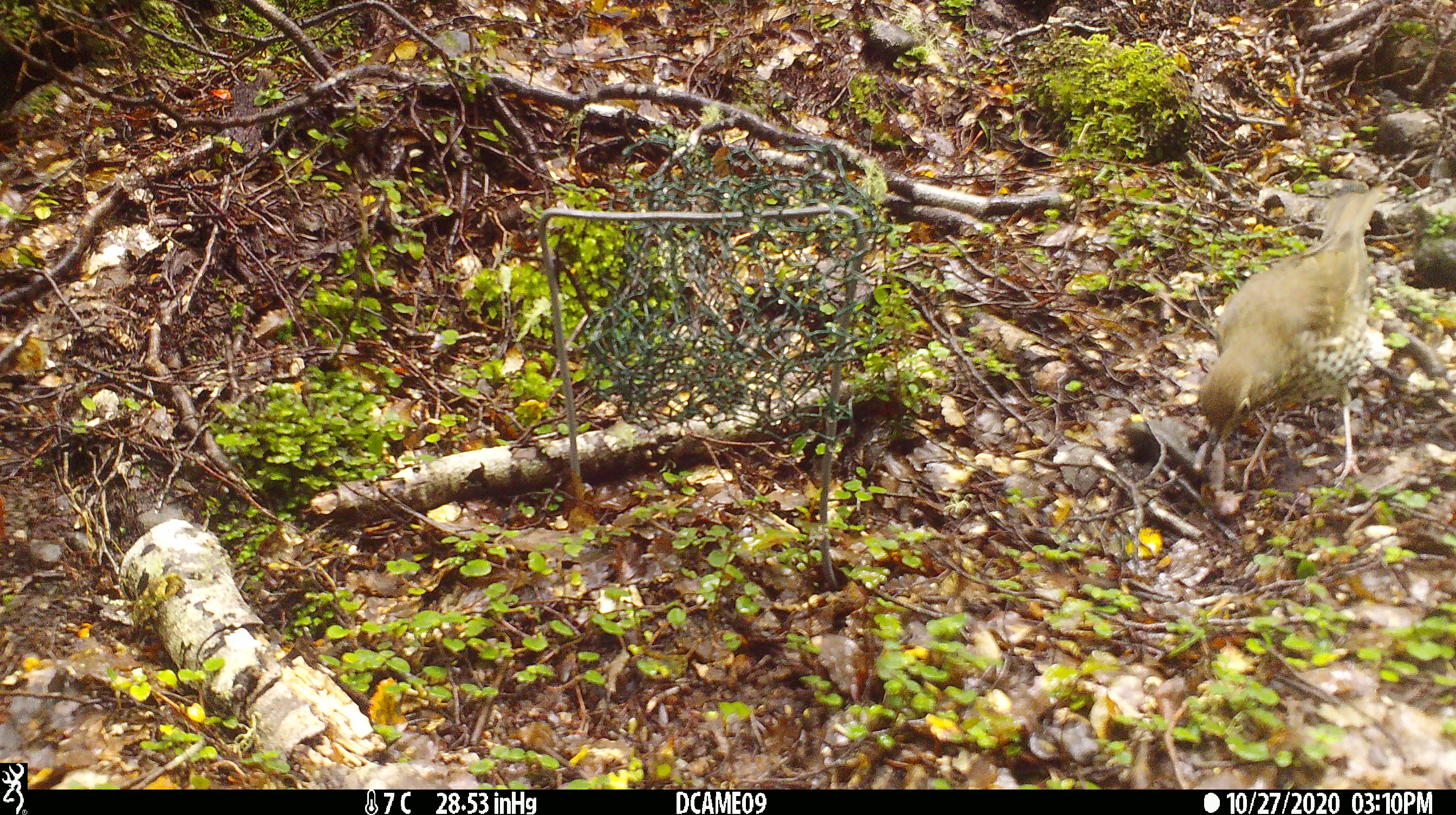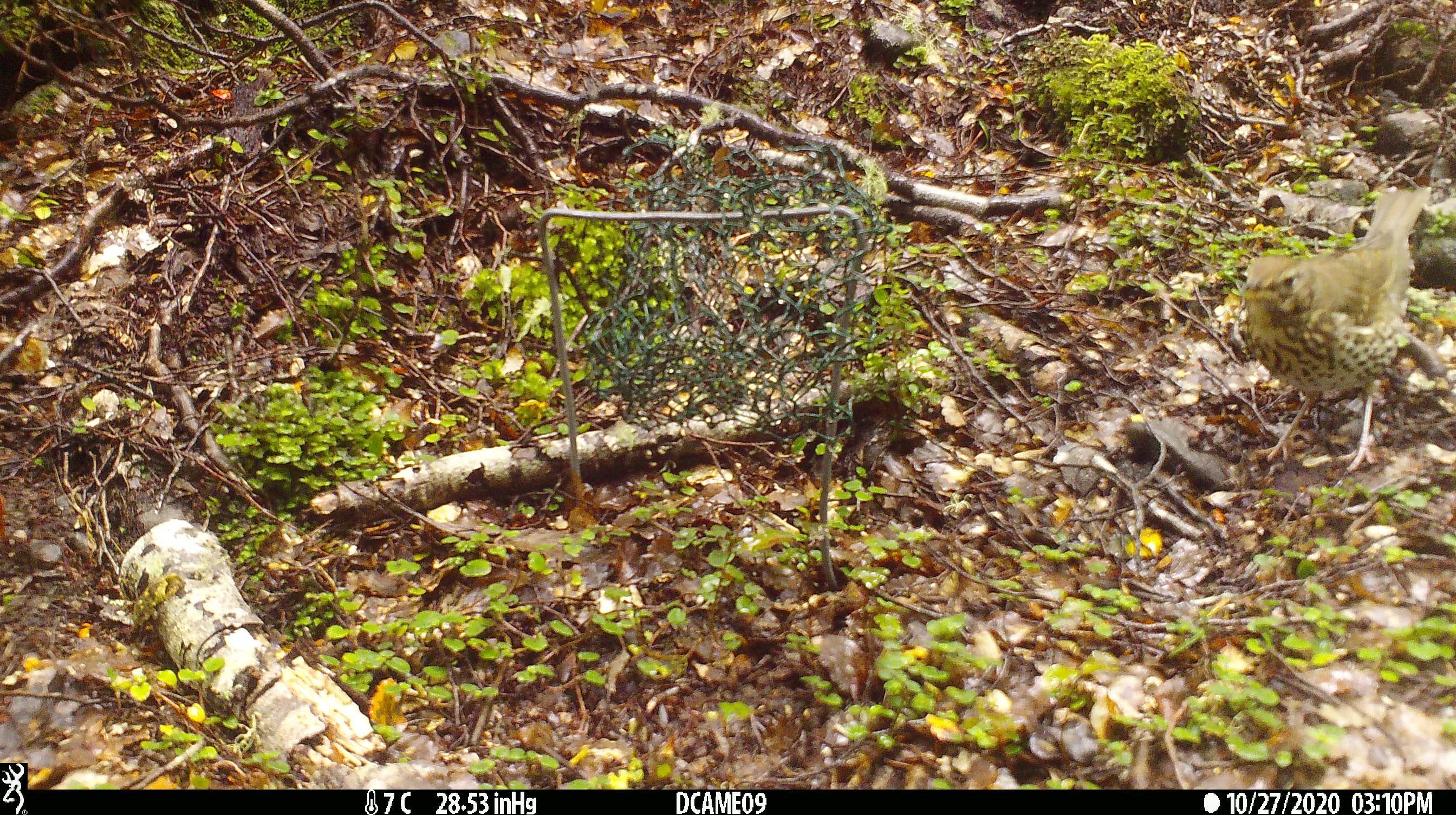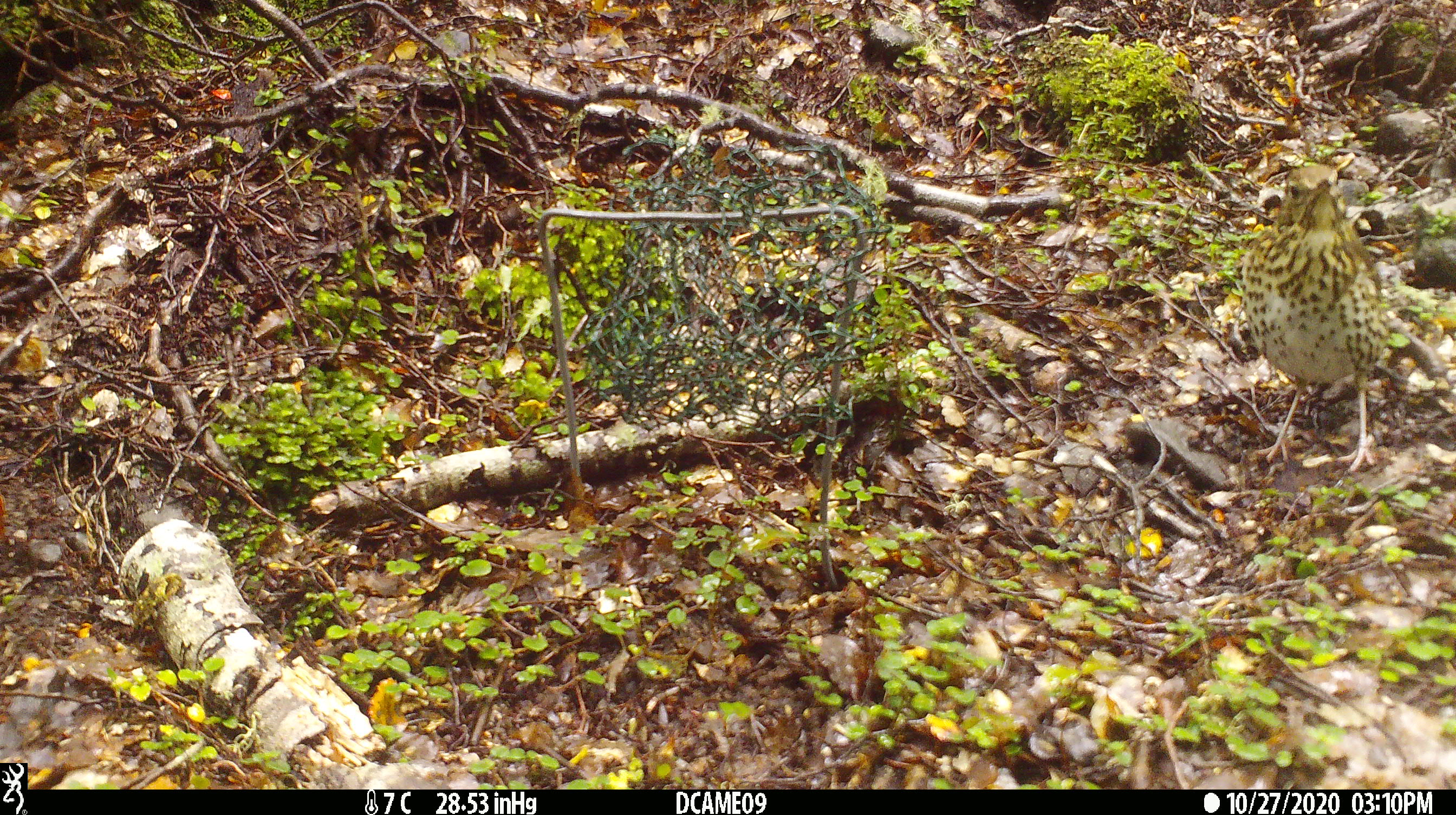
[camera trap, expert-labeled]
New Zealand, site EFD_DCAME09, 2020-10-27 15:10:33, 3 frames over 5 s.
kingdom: Animalia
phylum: Chordata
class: Aves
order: Passeriformes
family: Turdidae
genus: Turdus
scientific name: Turdus philomelos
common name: song thrush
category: thrush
Thrush (song thrush) (Turdus philomelos).